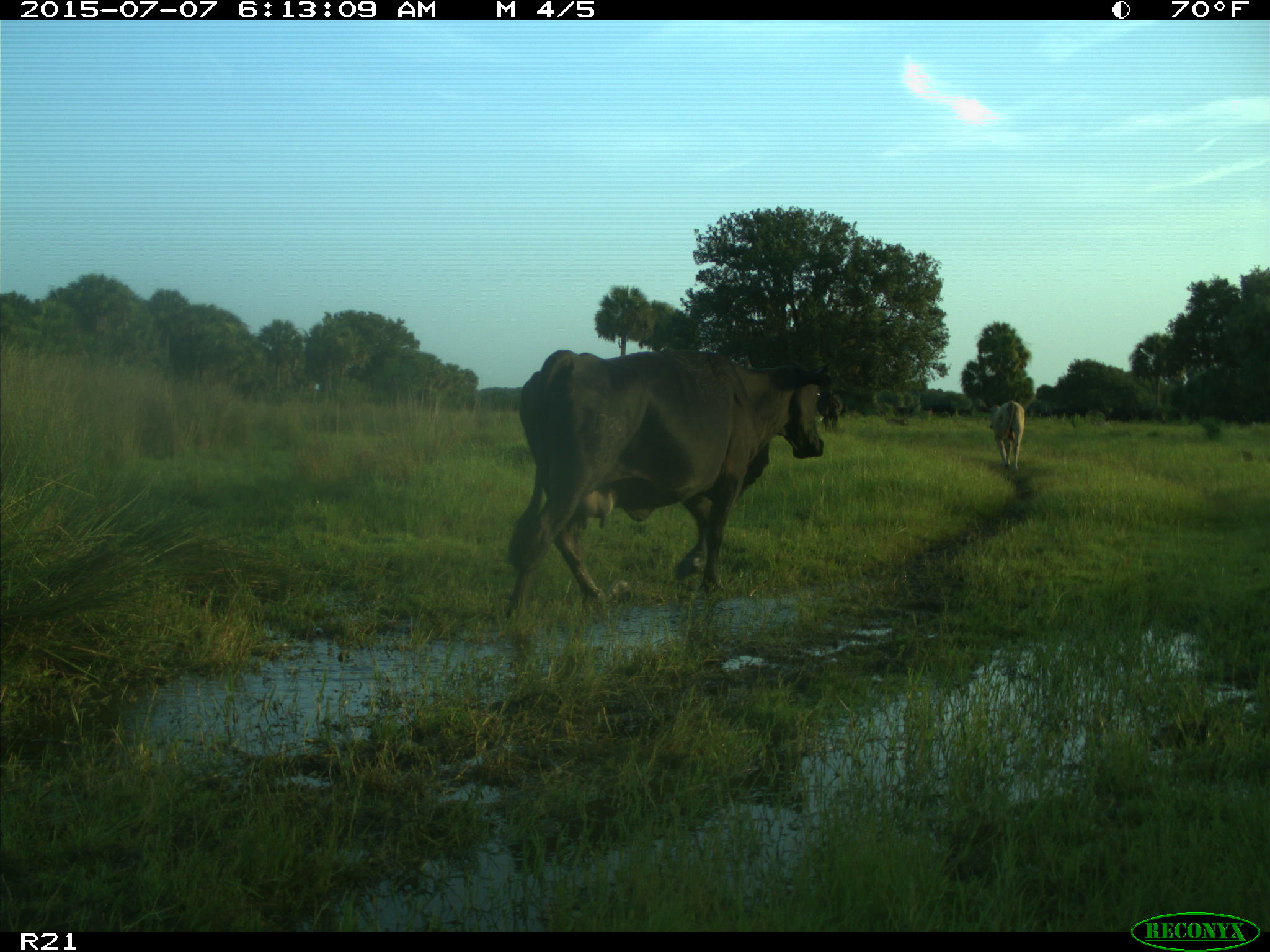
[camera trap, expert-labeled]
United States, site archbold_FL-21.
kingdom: Animalia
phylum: Chordata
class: Mammalia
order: Artiodactyla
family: Bovidae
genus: Bos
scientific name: Bos taurus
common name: domestic cow